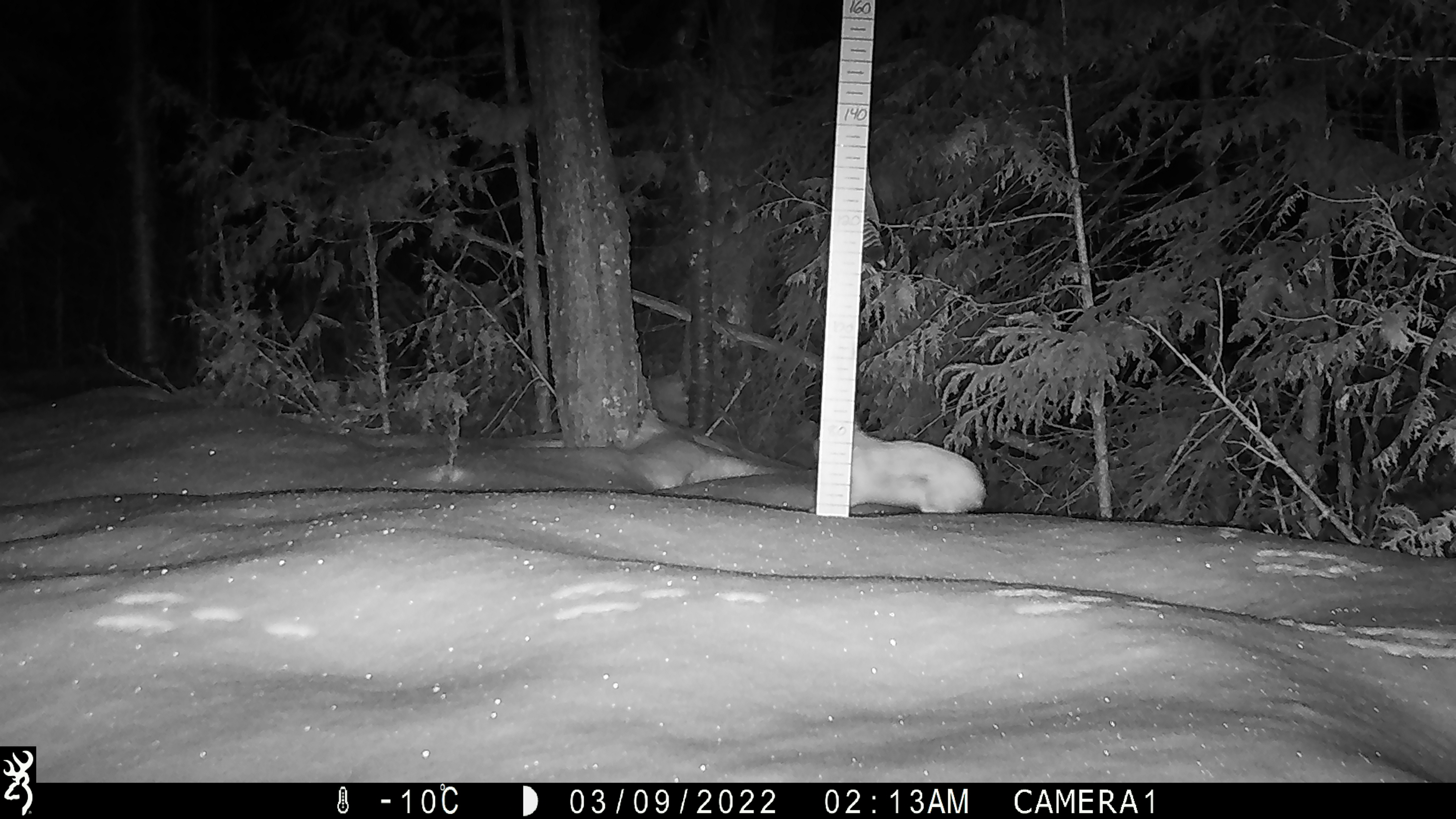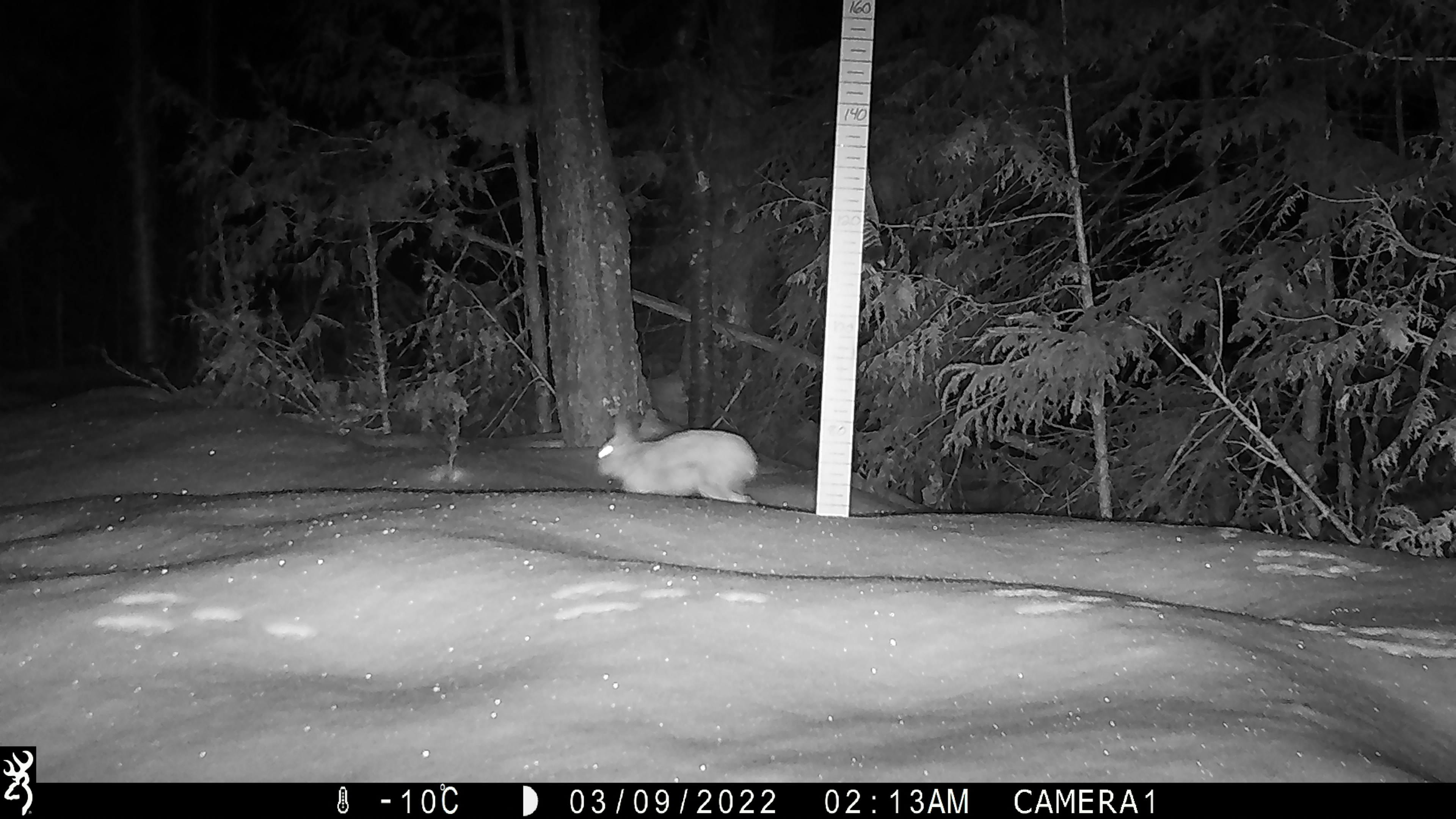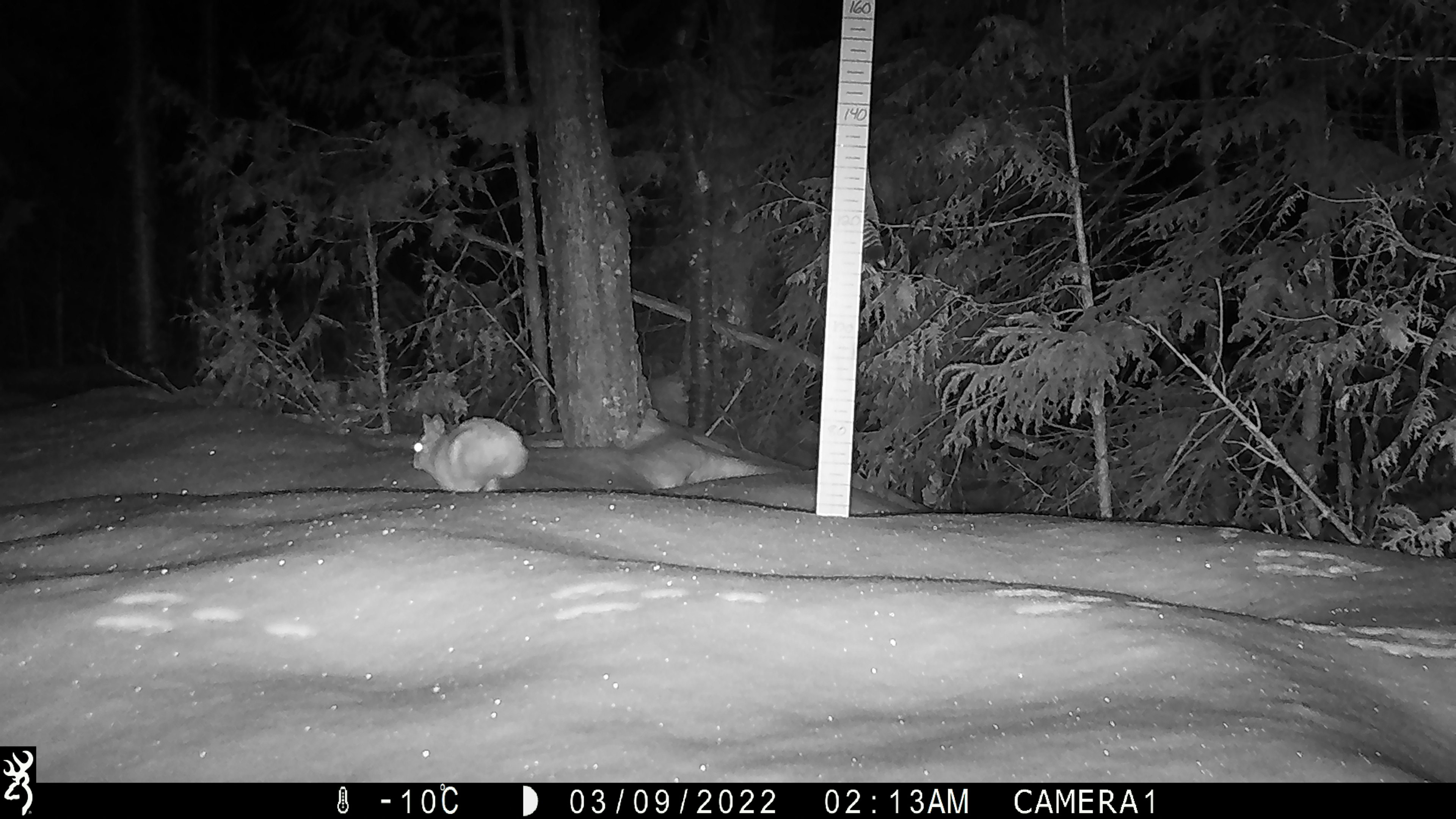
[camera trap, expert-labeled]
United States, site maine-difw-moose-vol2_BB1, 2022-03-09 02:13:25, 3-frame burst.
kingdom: Animalia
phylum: Chordata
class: Mammalia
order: Lagomorpha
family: Leporidae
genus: Lepus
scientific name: Lepus americanus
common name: snowshoe hare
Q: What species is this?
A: Snowshoe hare (Lepus americanus).